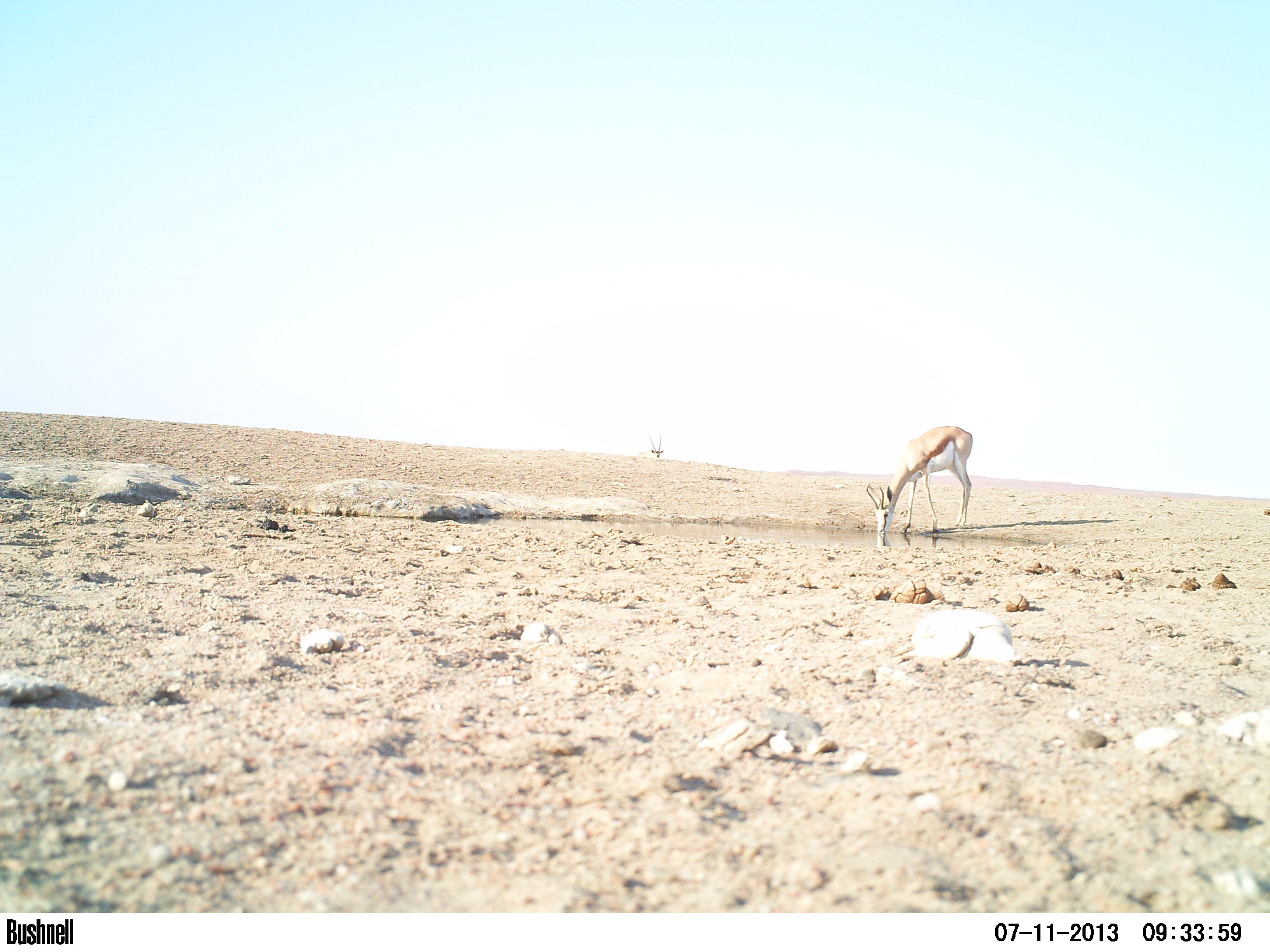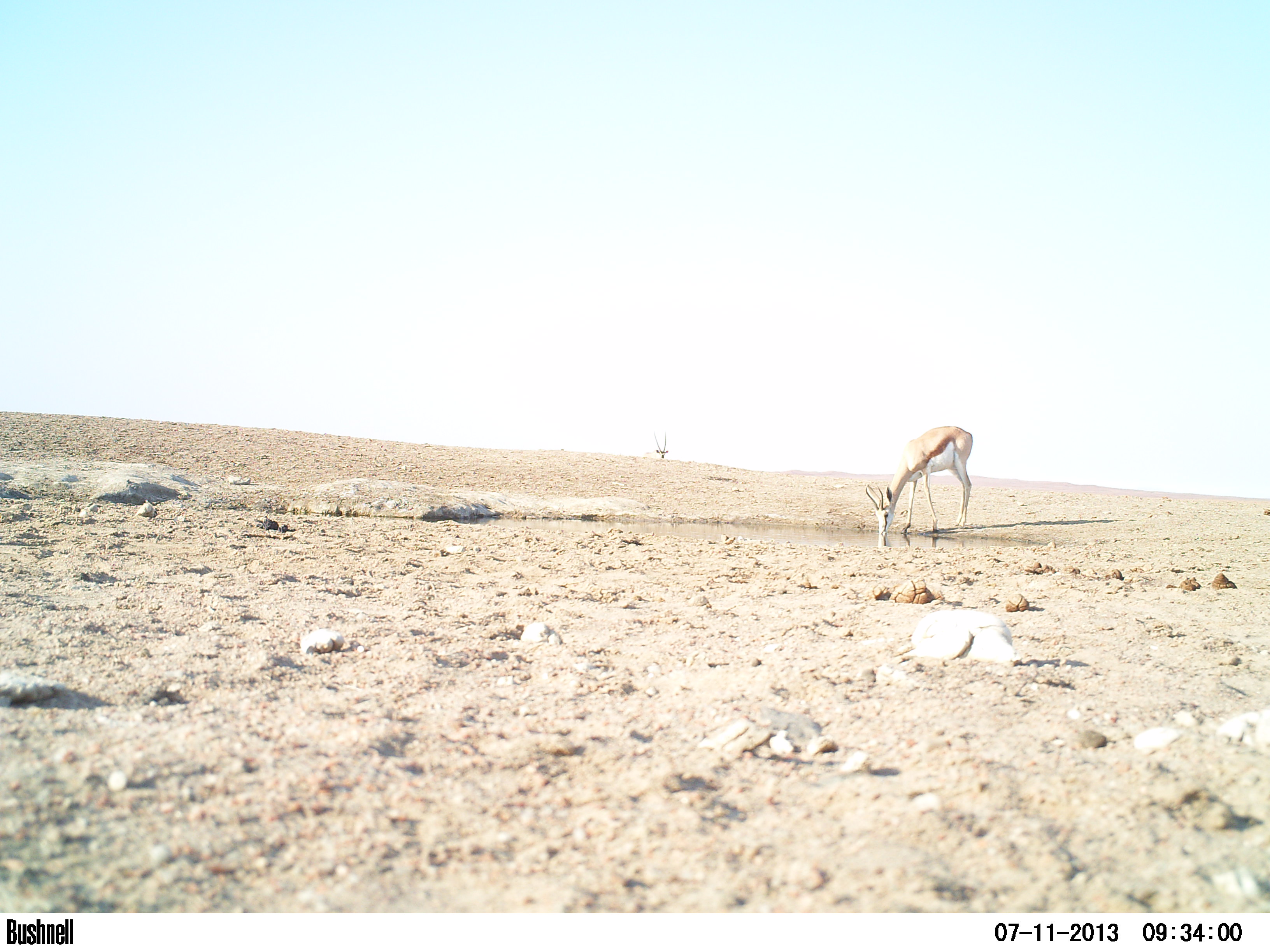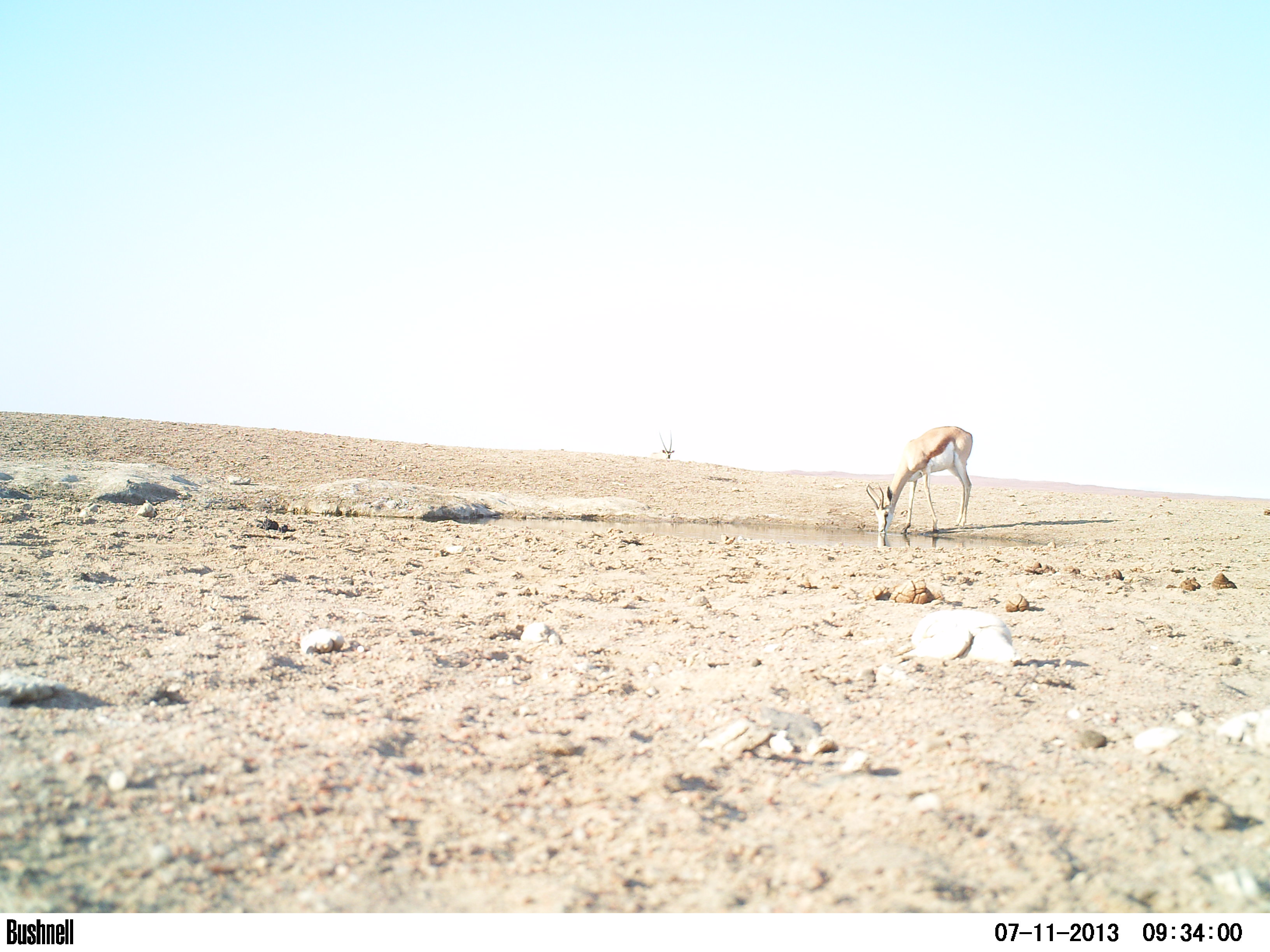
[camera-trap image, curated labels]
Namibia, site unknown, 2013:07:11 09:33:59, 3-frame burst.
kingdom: Animalia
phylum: Chordata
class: Mammalia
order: Artiodactyla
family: Bovidae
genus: Antidorcas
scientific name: Antidorcas marsupialis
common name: springbok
Antidorcas marsupialis (springbok).